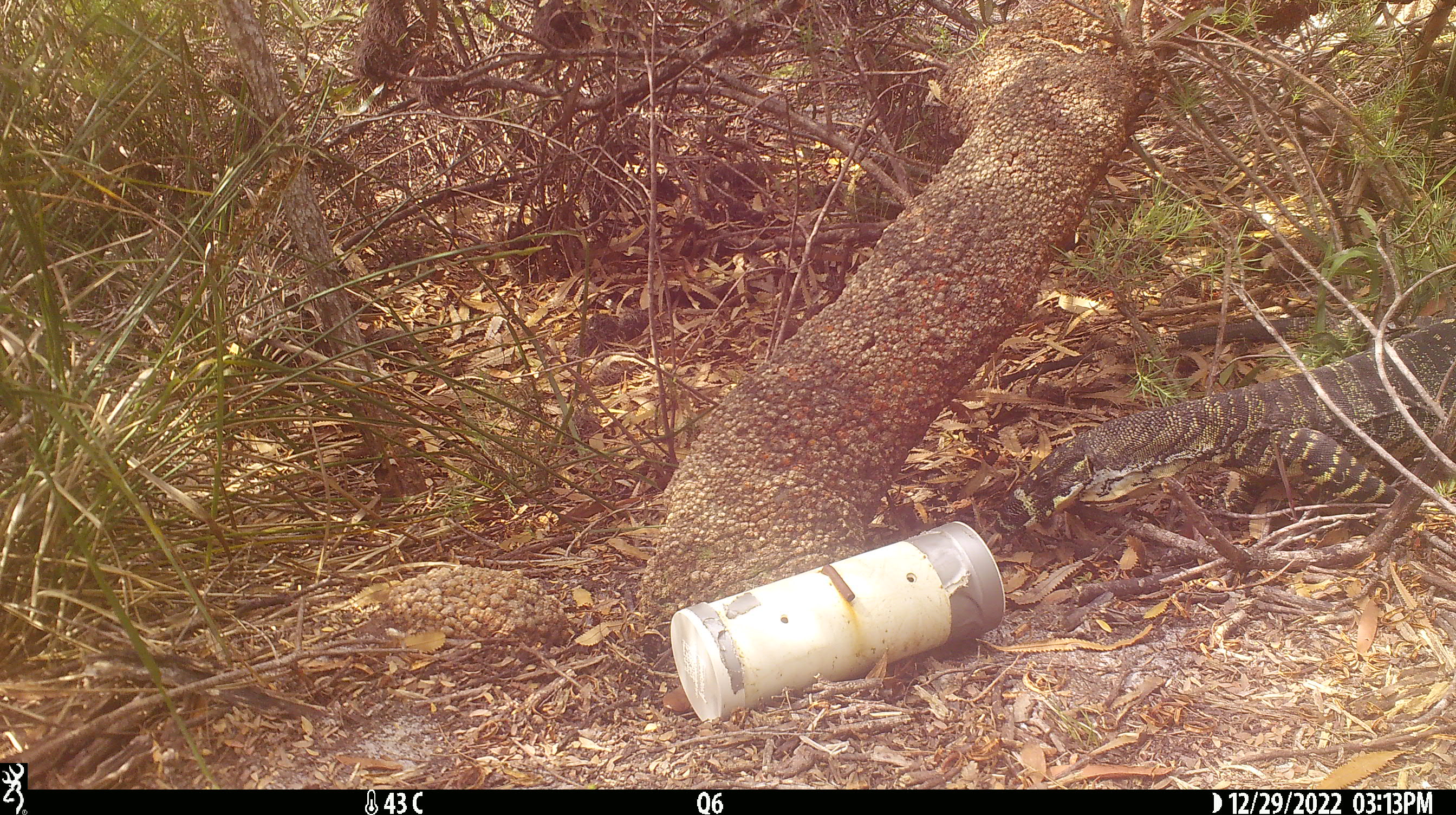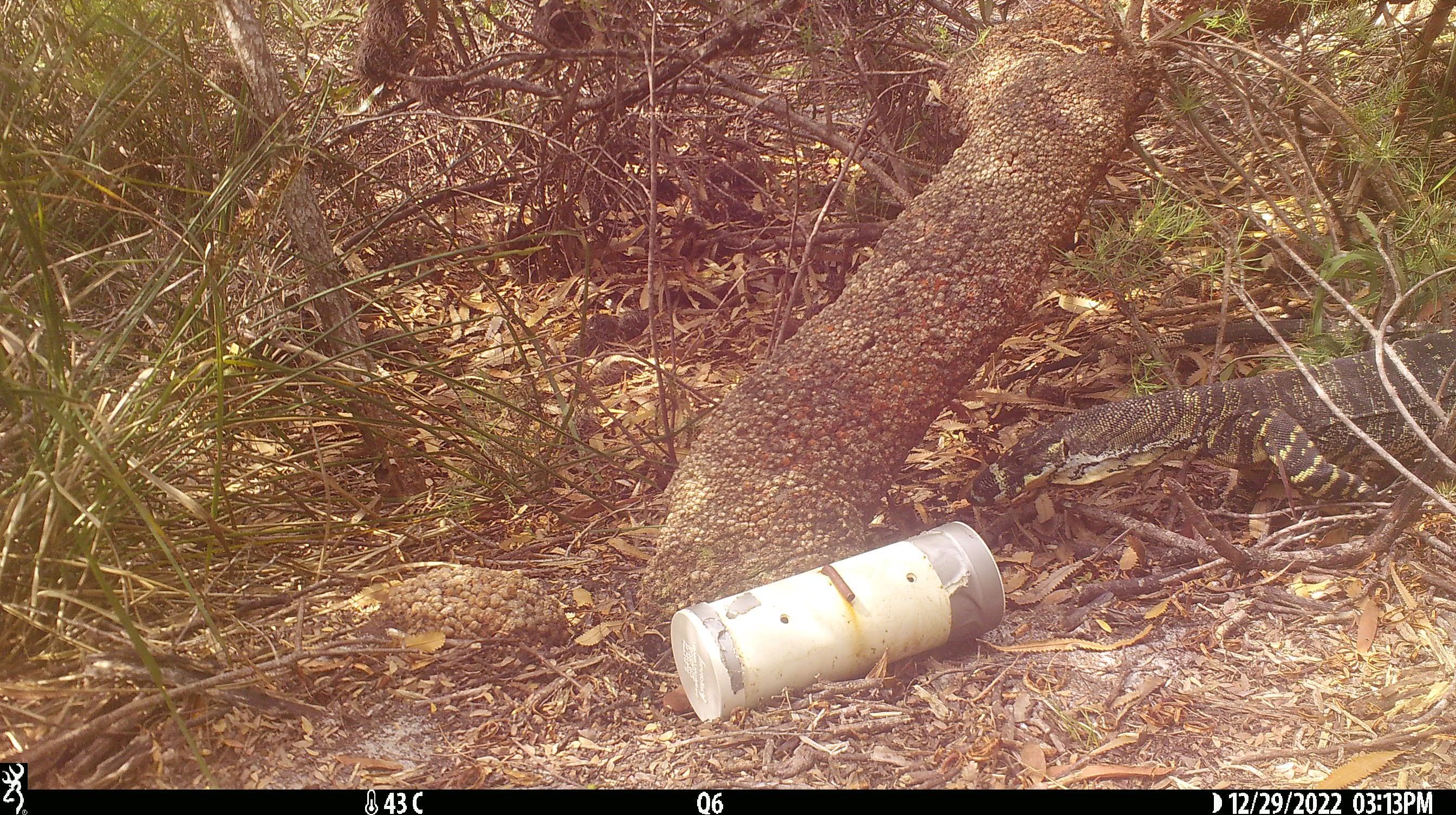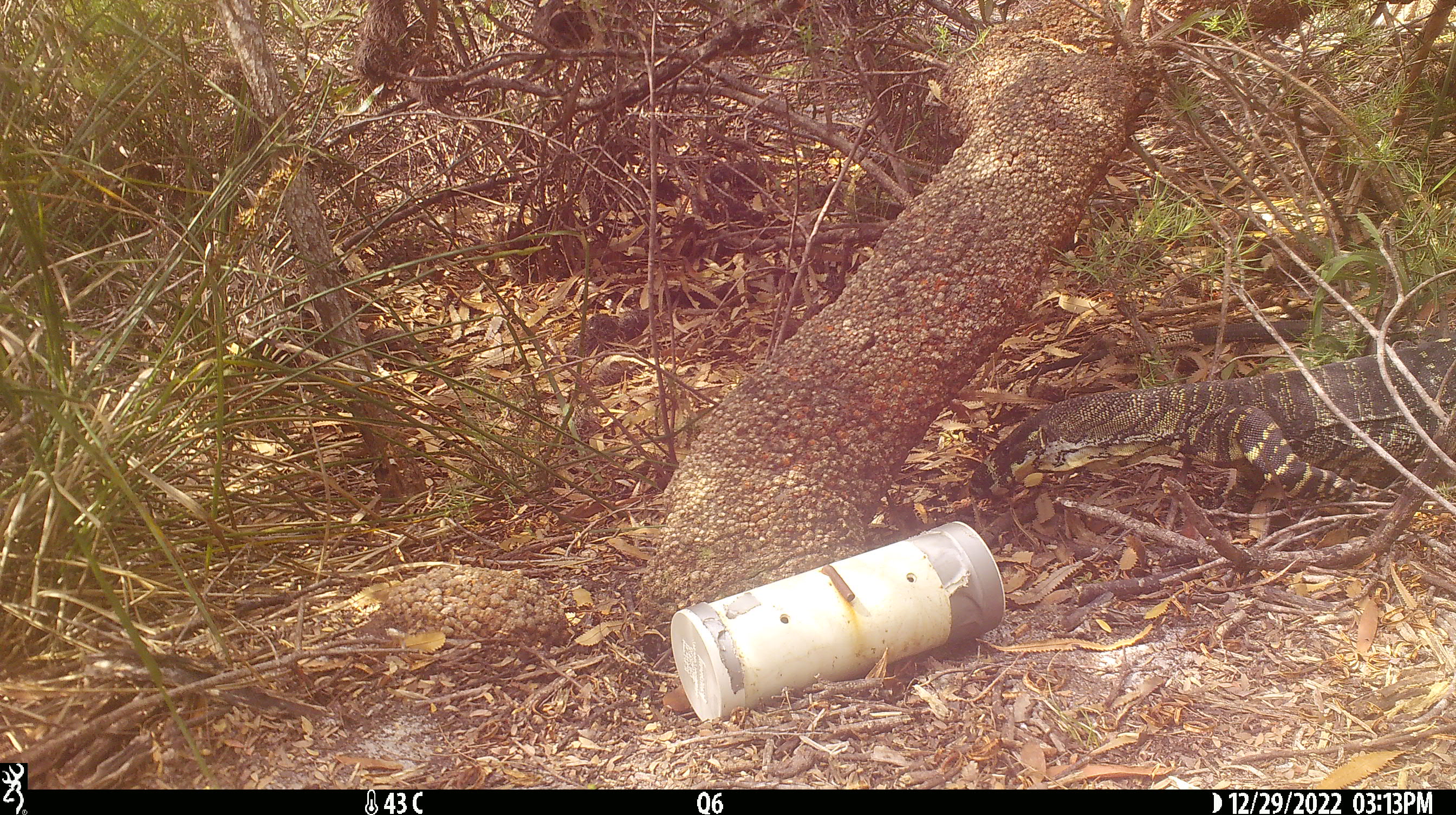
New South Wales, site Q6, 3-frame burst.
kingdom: Animalia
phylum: Chordata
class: Reptilia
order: Squamata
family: Varanidae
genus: Varanus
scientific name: Varanus varius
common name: lace monitor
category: goanna